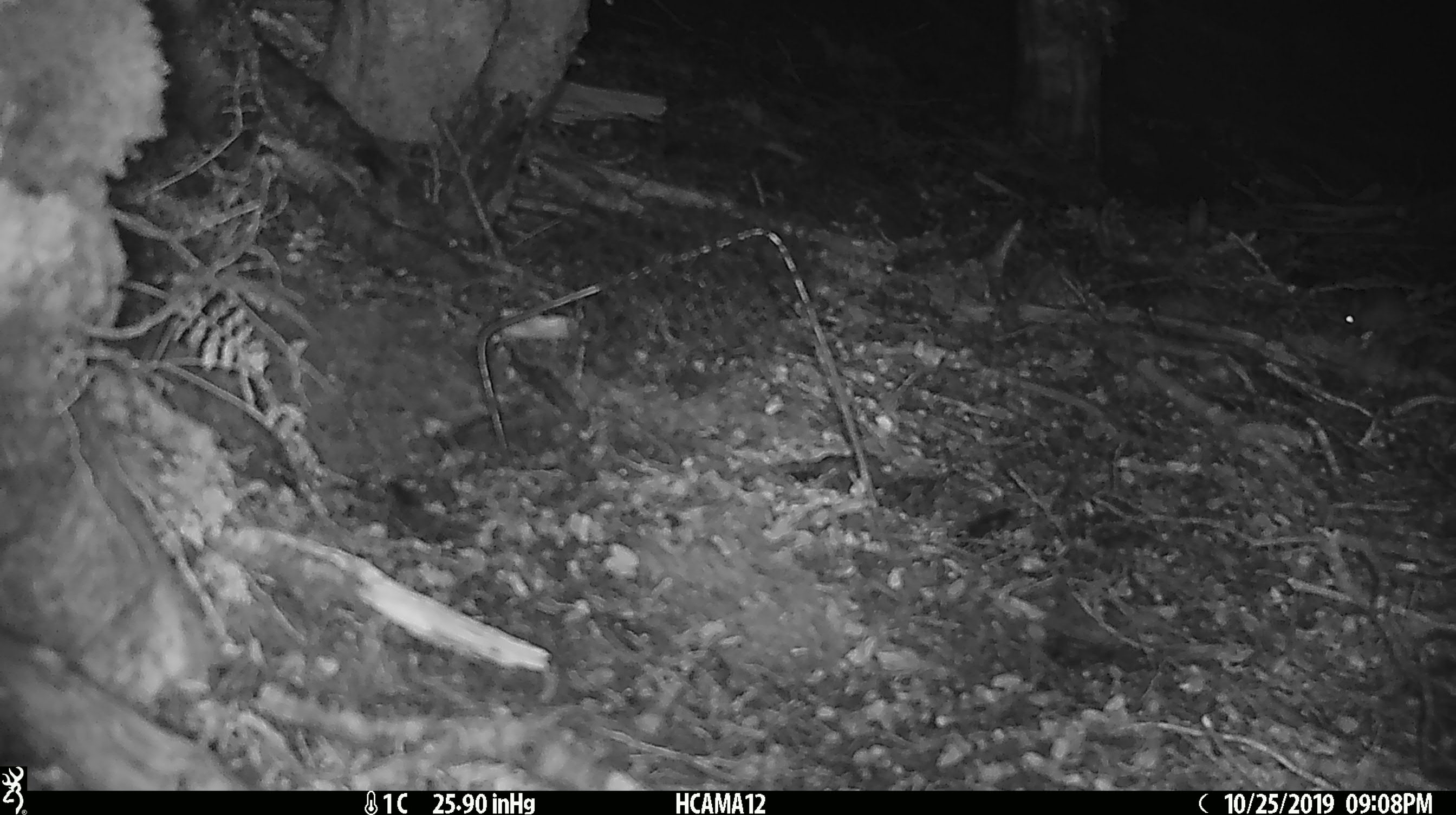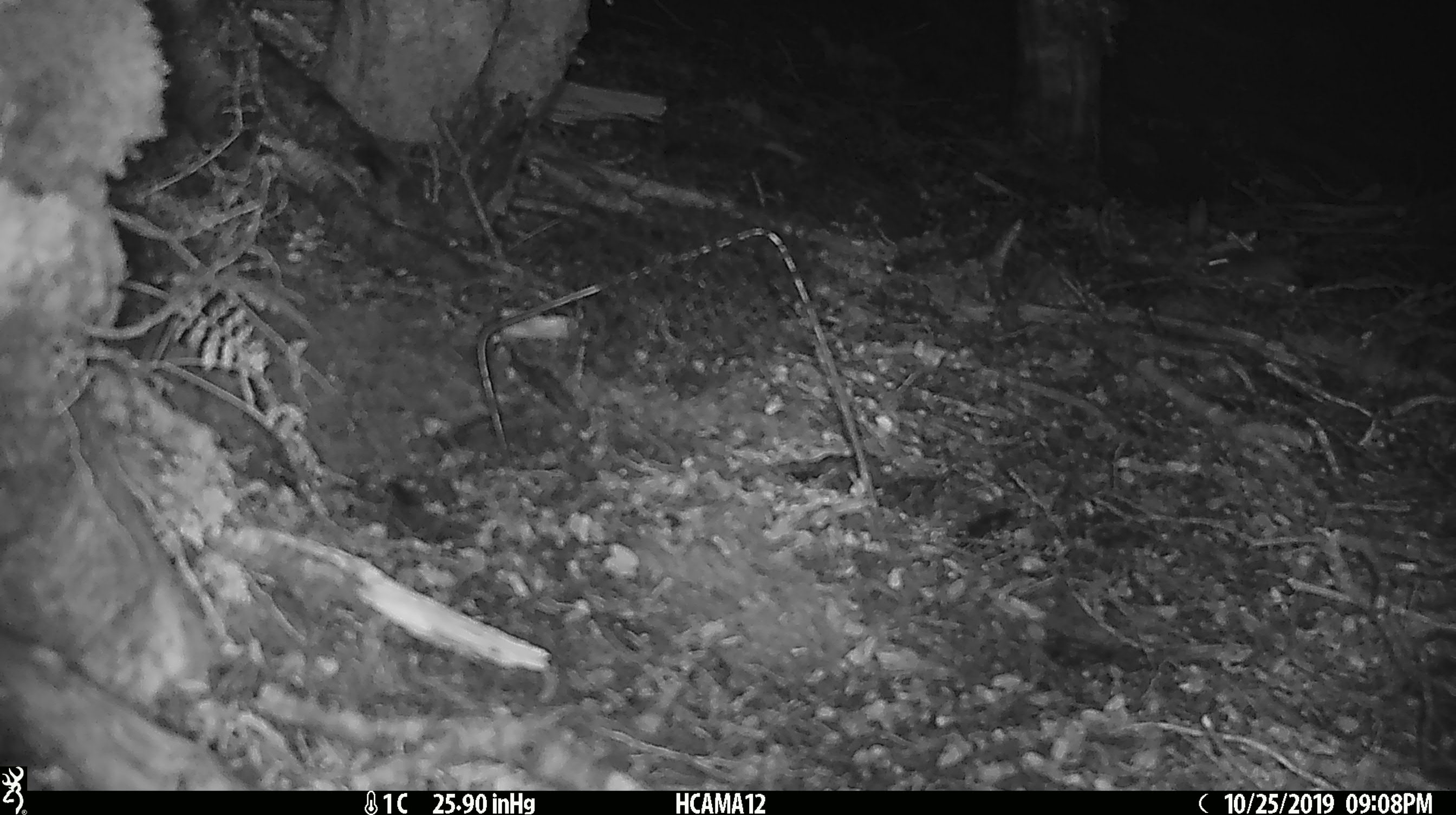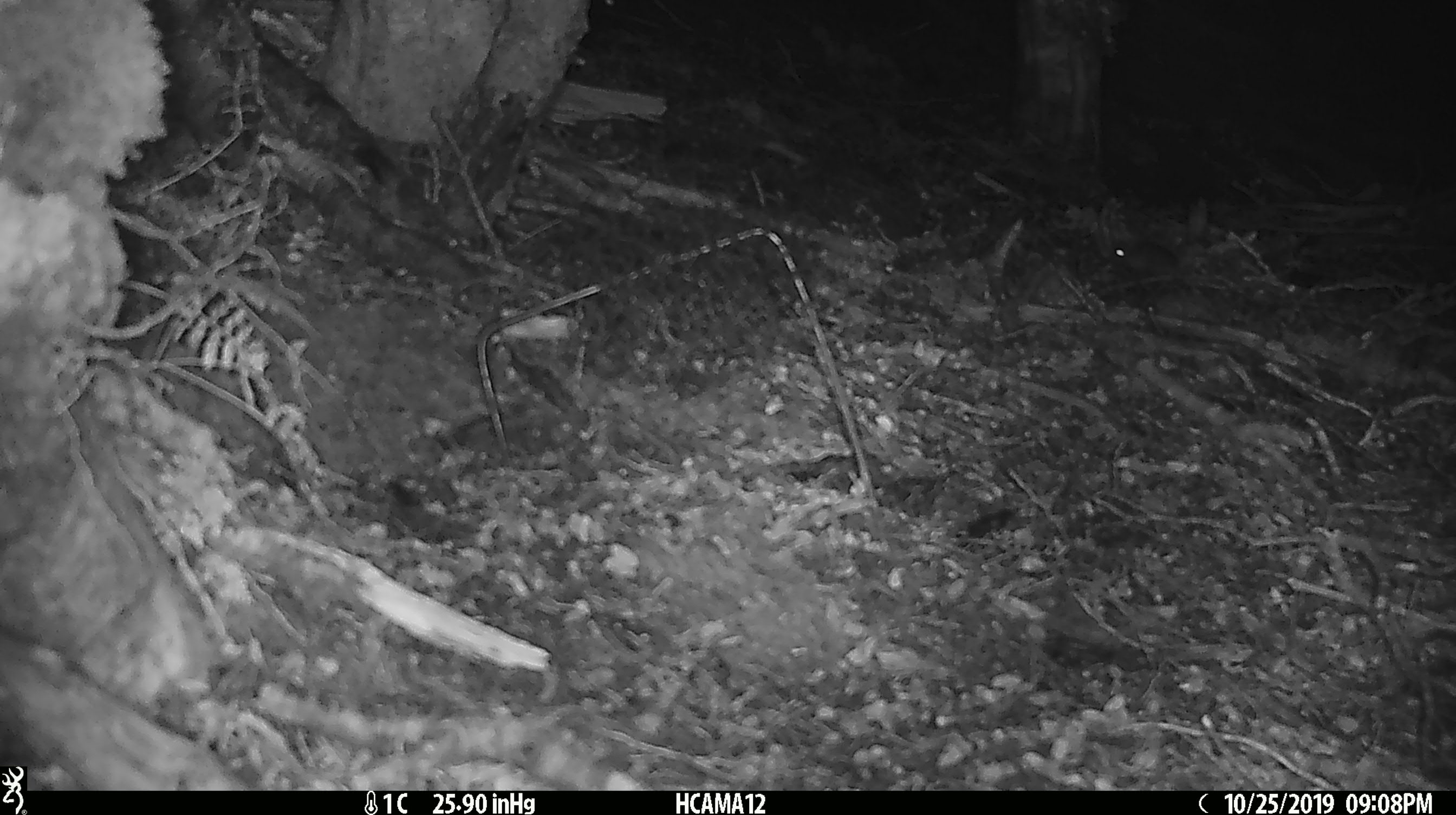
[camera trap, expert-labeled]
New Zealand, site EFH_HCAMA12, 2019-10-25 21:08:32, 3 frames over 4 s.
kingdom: Animalia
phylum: Chordata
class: Mammalia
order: Rodentia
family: Muridae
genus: Mus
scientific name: Mus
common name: mouse